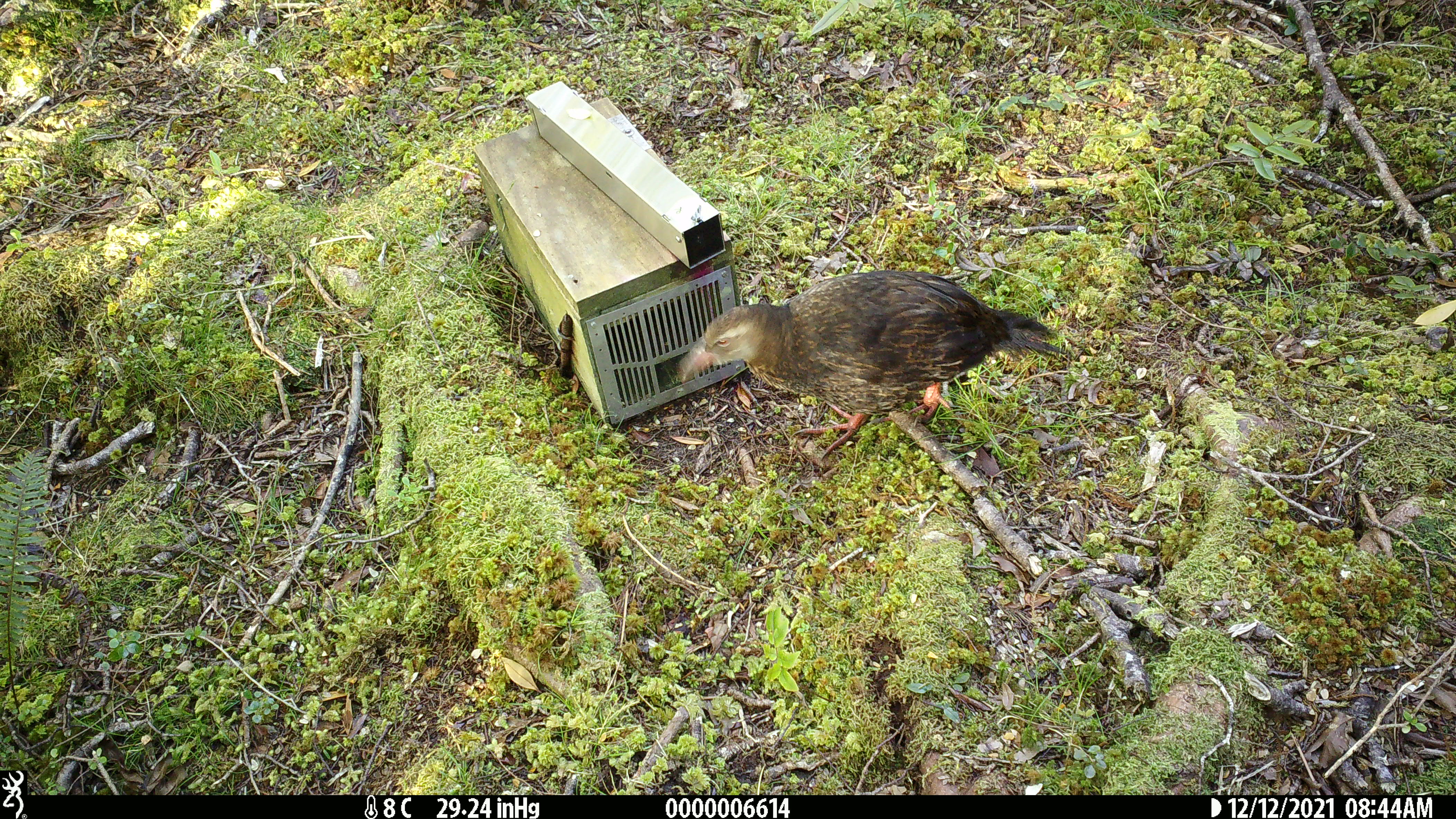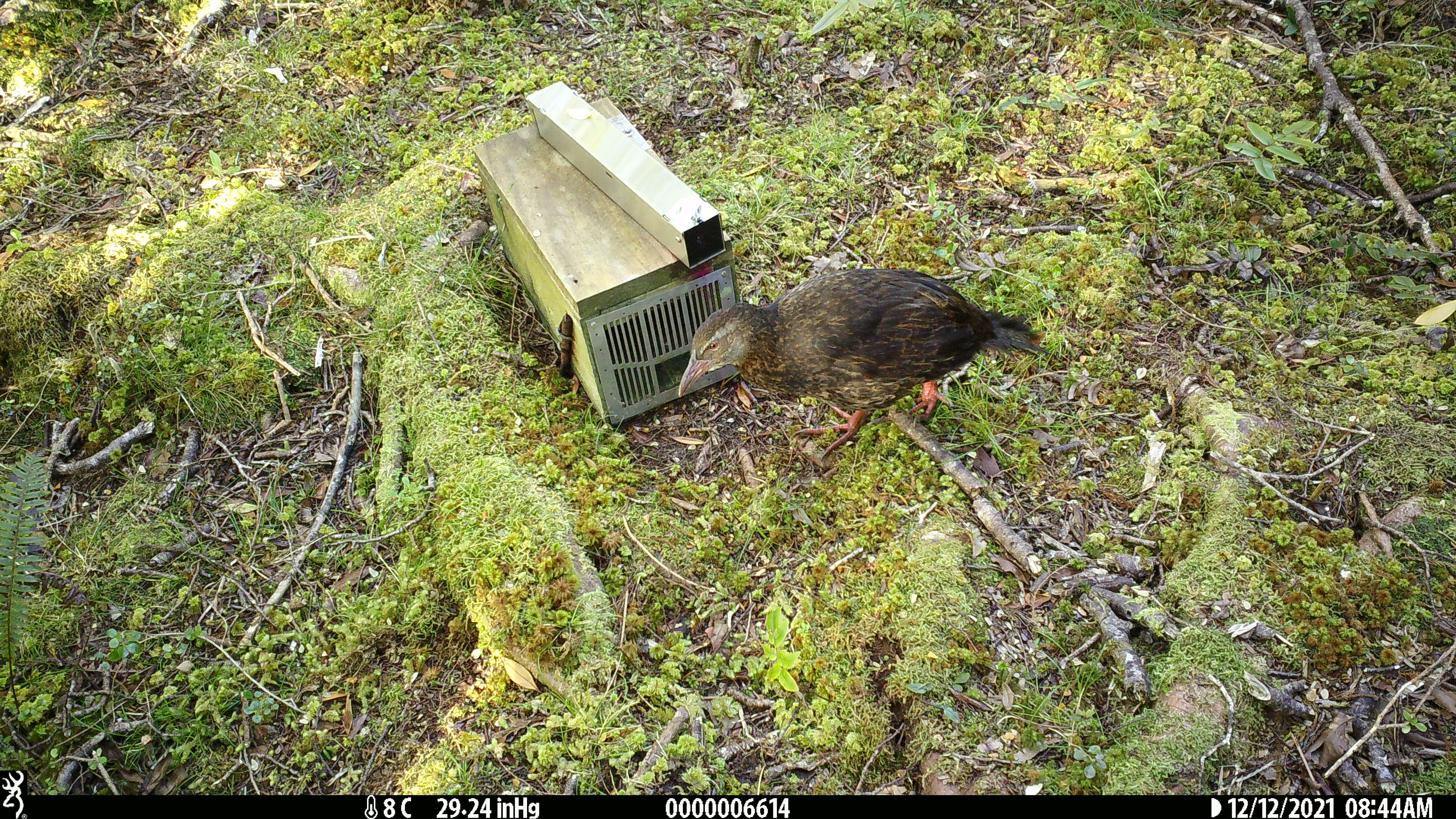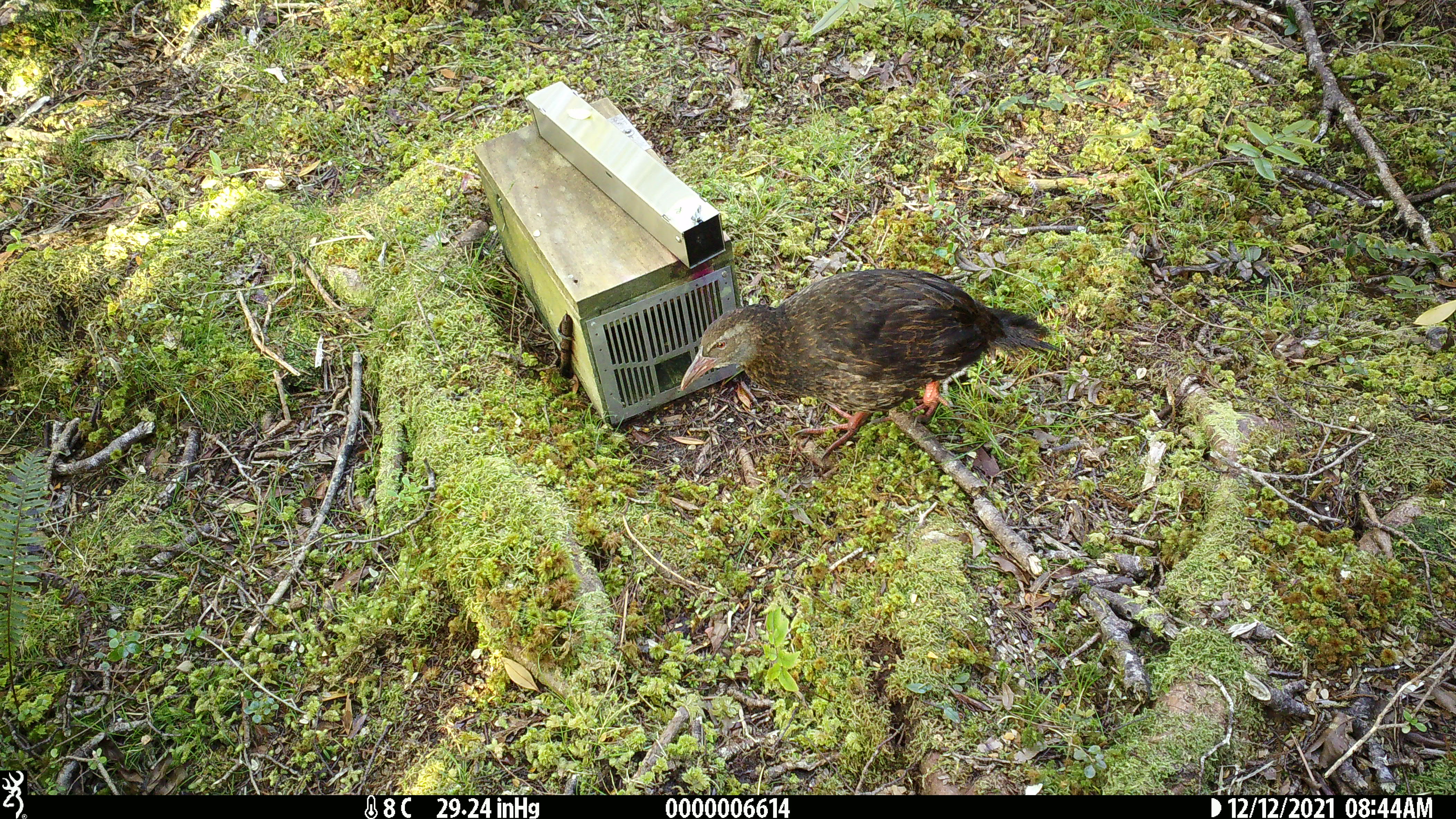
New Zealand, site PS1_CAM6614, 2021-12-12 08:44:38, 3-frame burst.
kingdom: Animalia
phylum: Chordata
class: Aves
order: Gruiformes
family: Rallidae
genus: Gallirallus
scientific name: Gallirallus australis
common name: weka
Weka (Gallirallus australis).